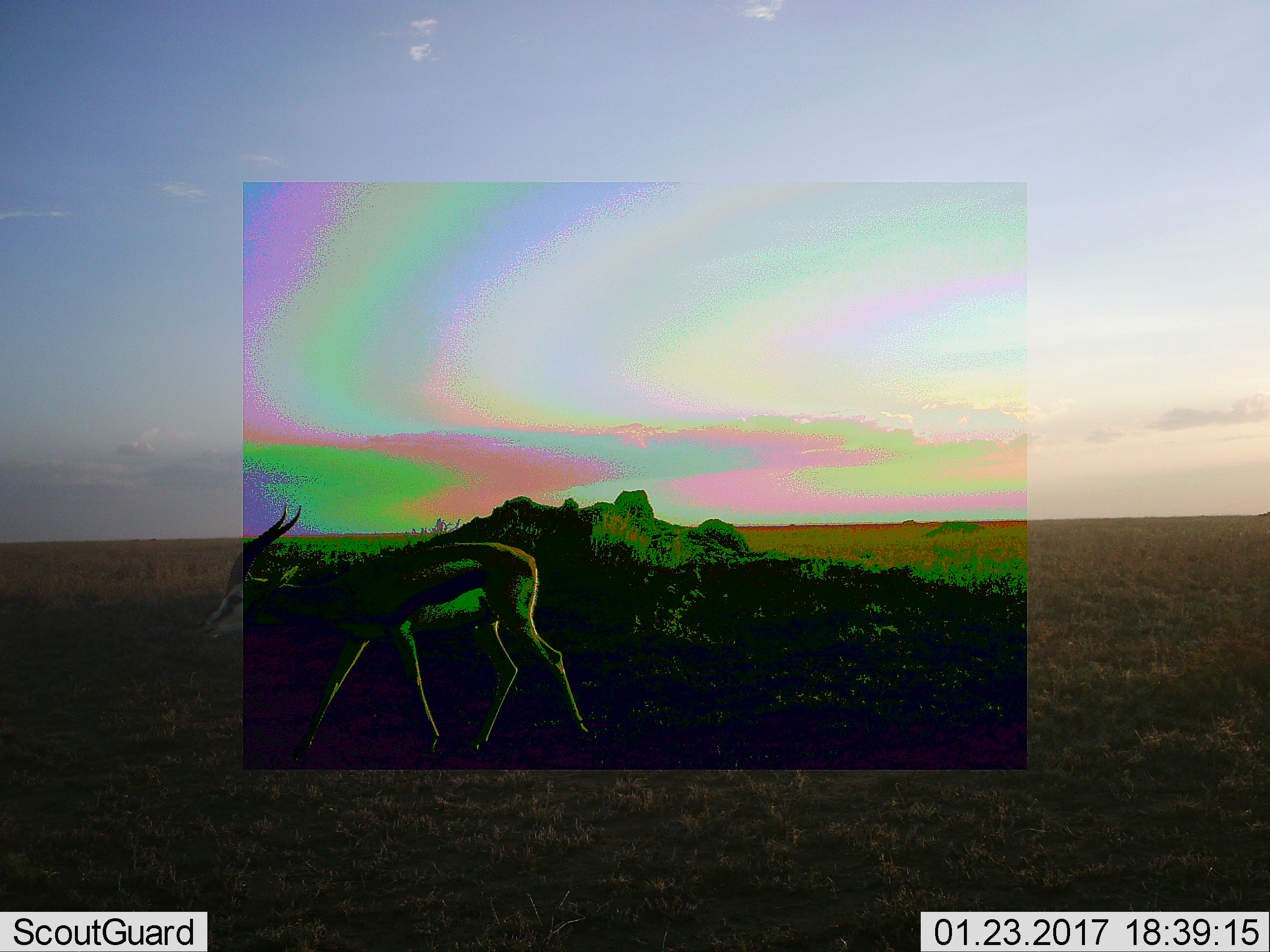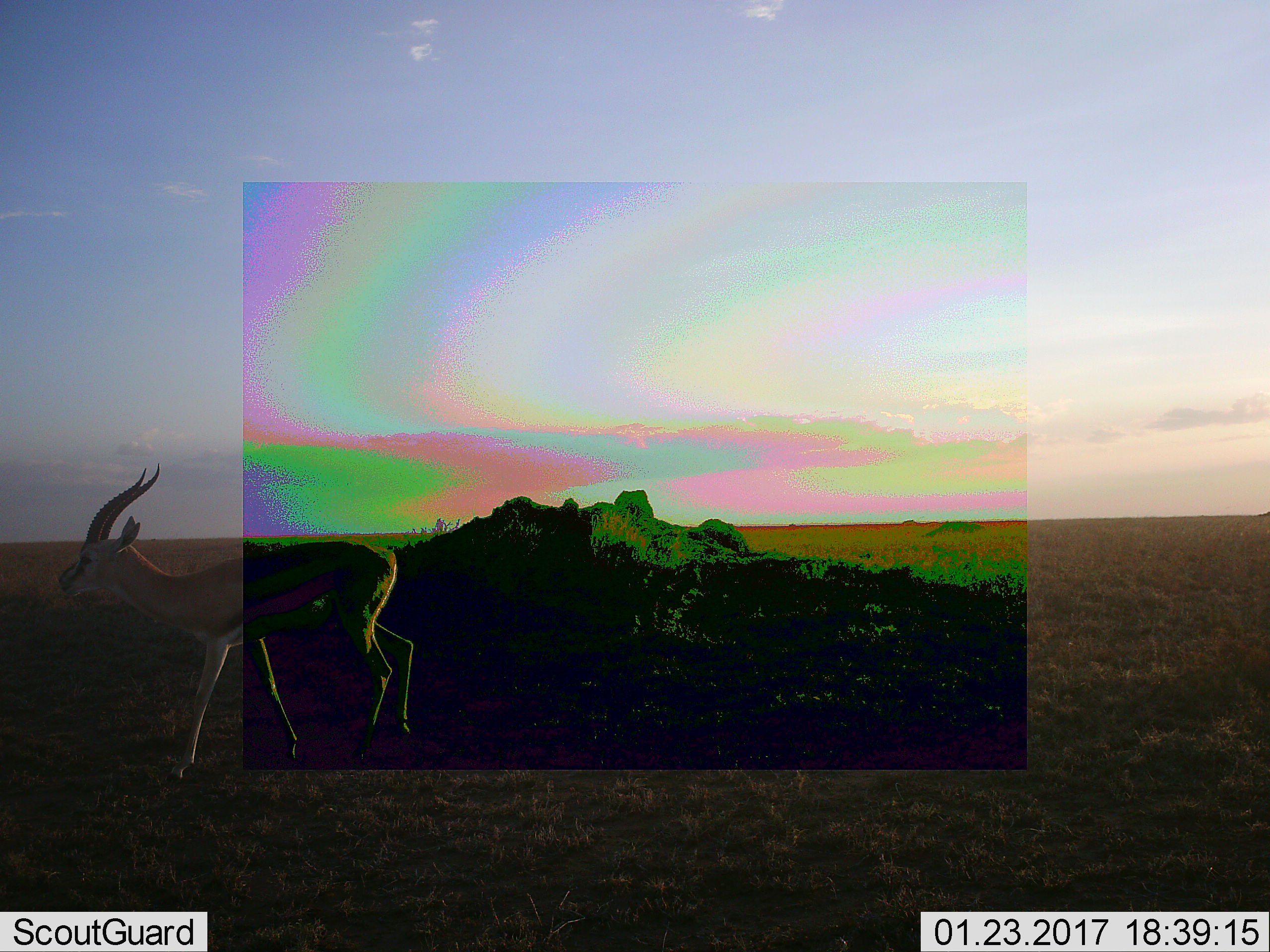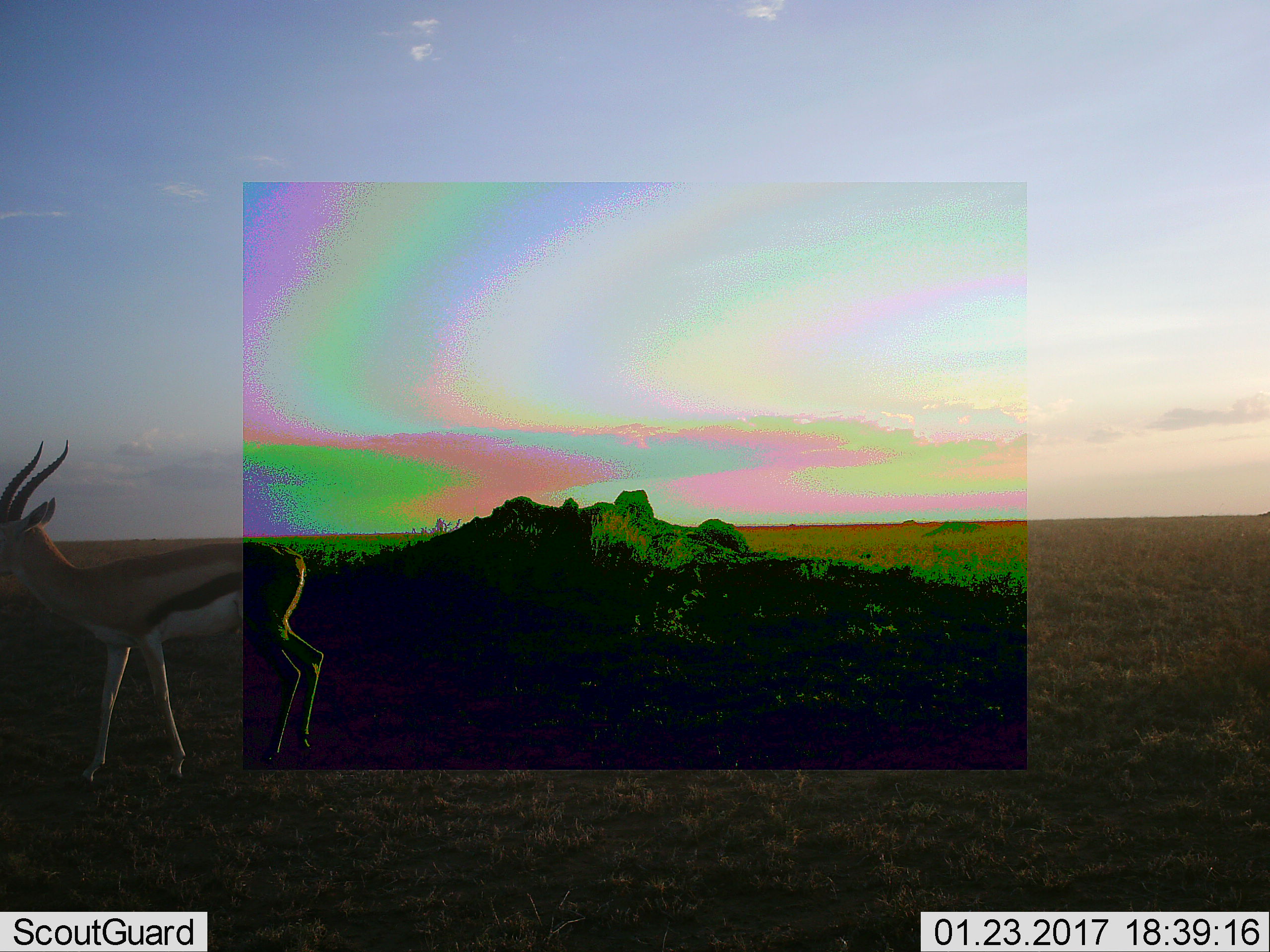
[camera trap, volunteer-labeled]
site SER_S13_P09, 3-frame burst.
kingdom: Animalia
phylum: Chordata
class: Mammalia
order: Artiodactyla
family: Bovidae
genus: Eudorcas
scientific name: Eudorcas thomsonii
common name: thomson's gazelle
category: gazellethomsons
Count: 1.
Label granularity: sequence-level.